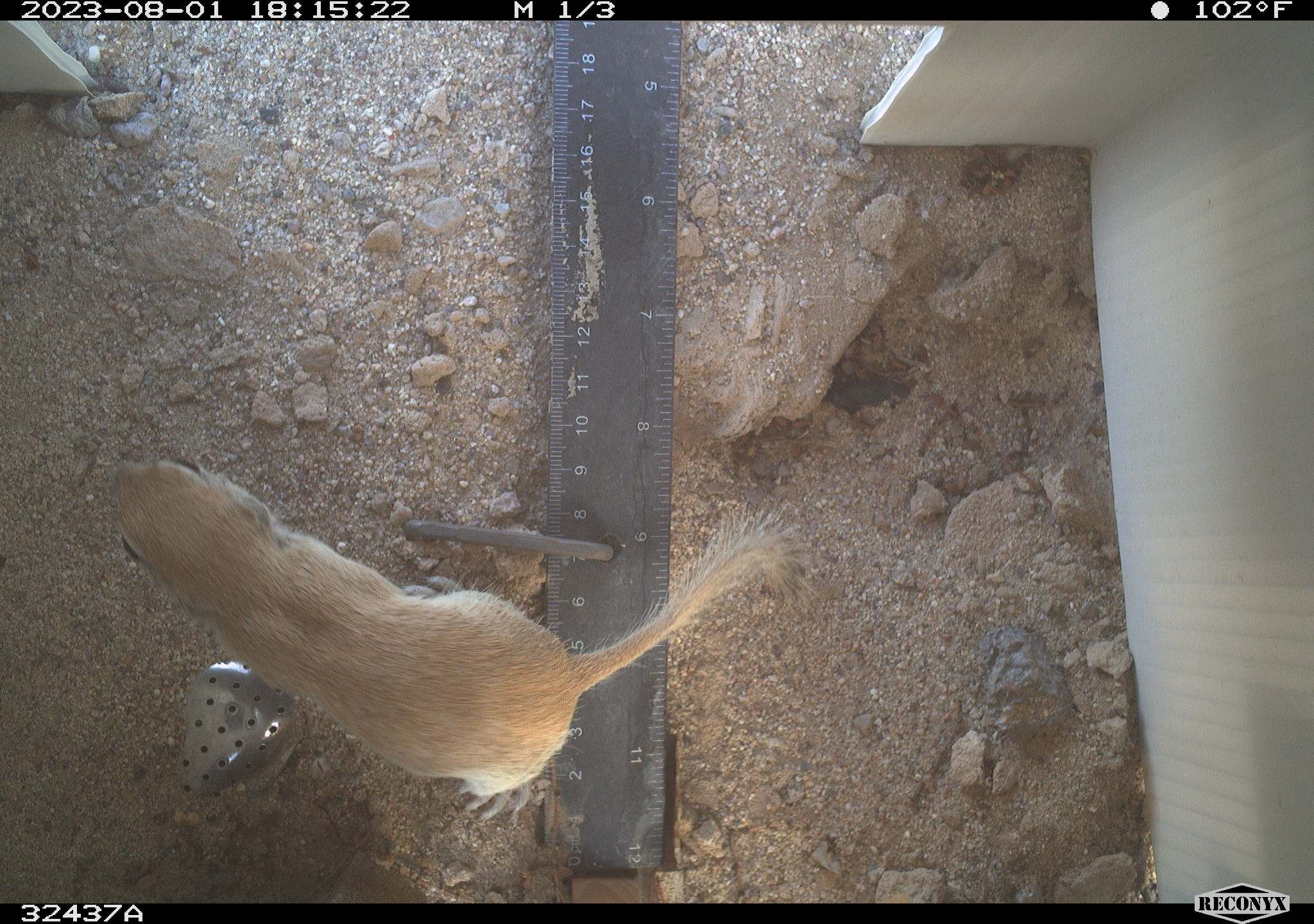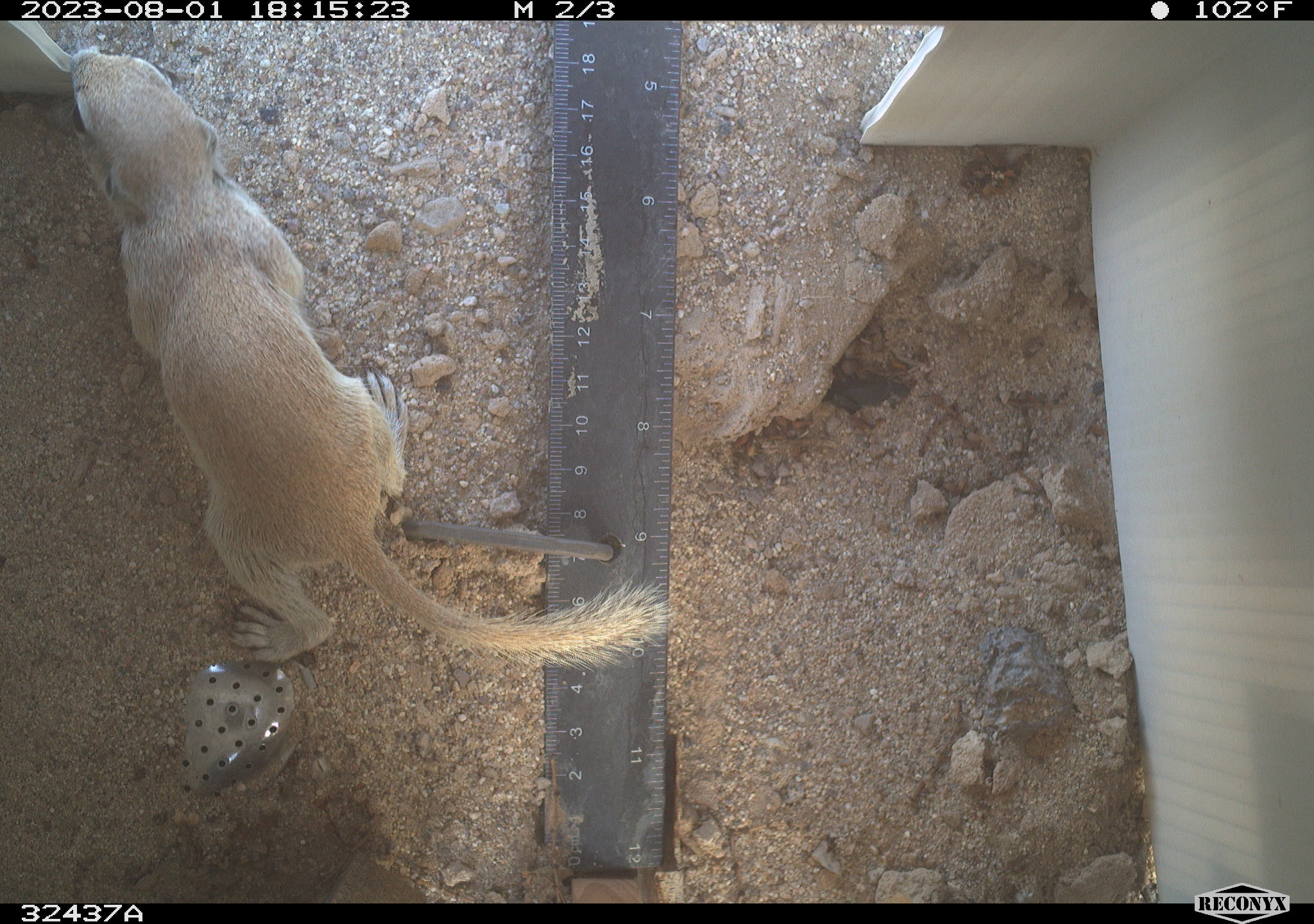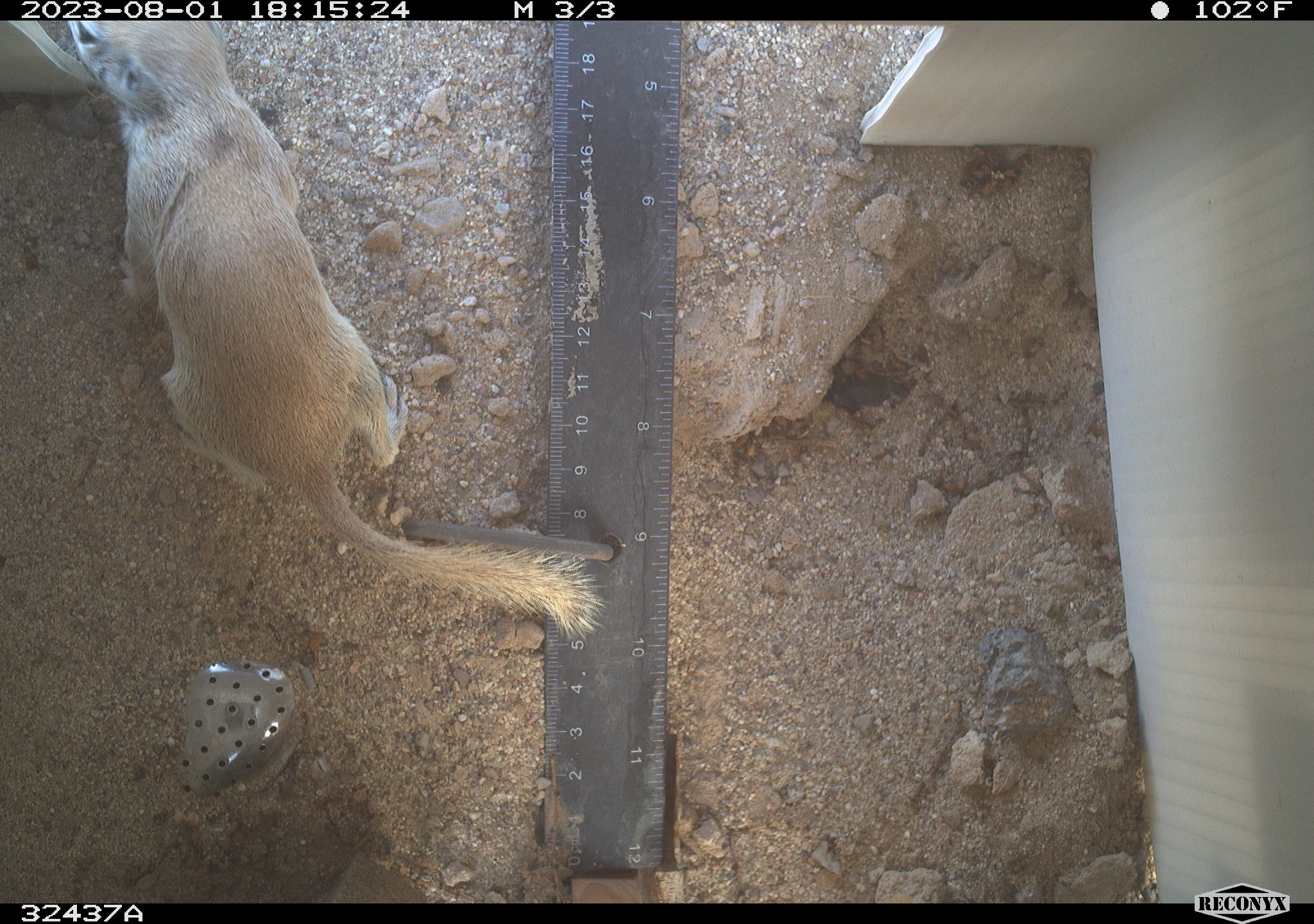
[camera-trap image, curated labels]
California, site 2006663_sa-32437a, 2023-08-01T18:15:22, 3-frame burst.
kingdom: Animalia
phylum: Chordata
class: Mammalia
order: Rodentia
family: Sciuridae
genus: Xerospermophilus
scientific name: Xerospermophilus tereticaudus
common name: round-tailed ground squirrel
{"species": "round-tailed ground squirrel (Xerospermophilus tereticaudus)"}